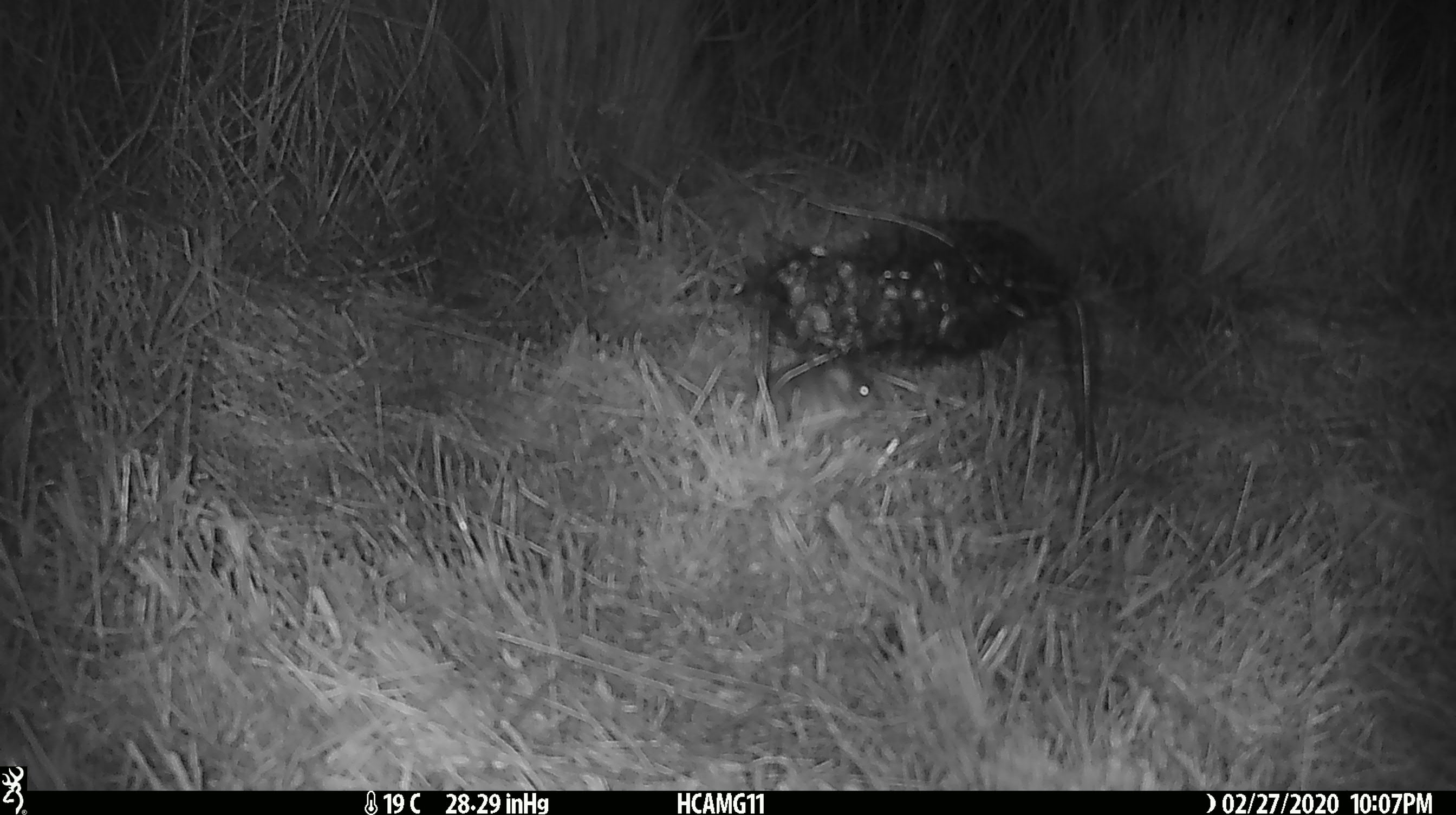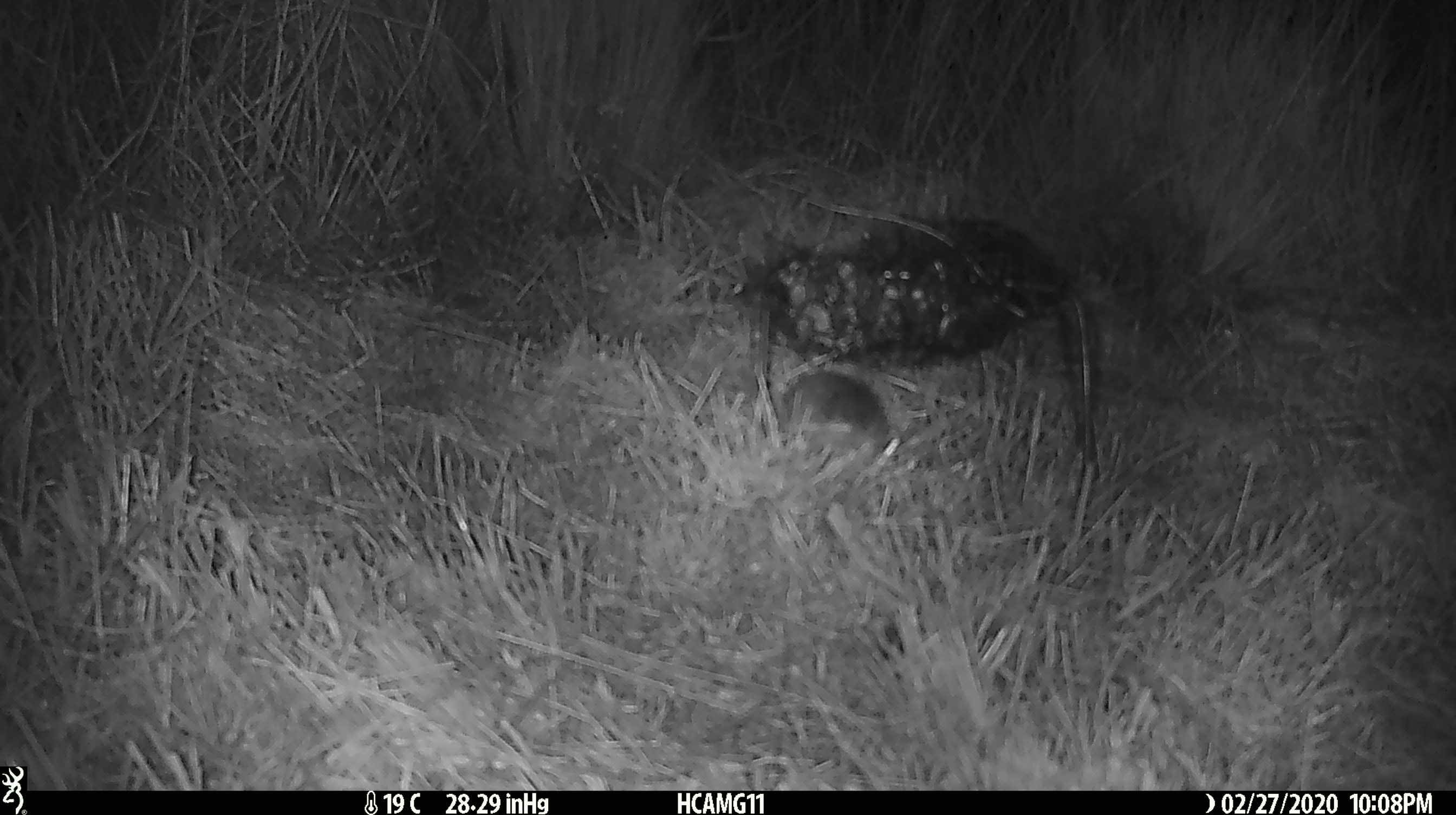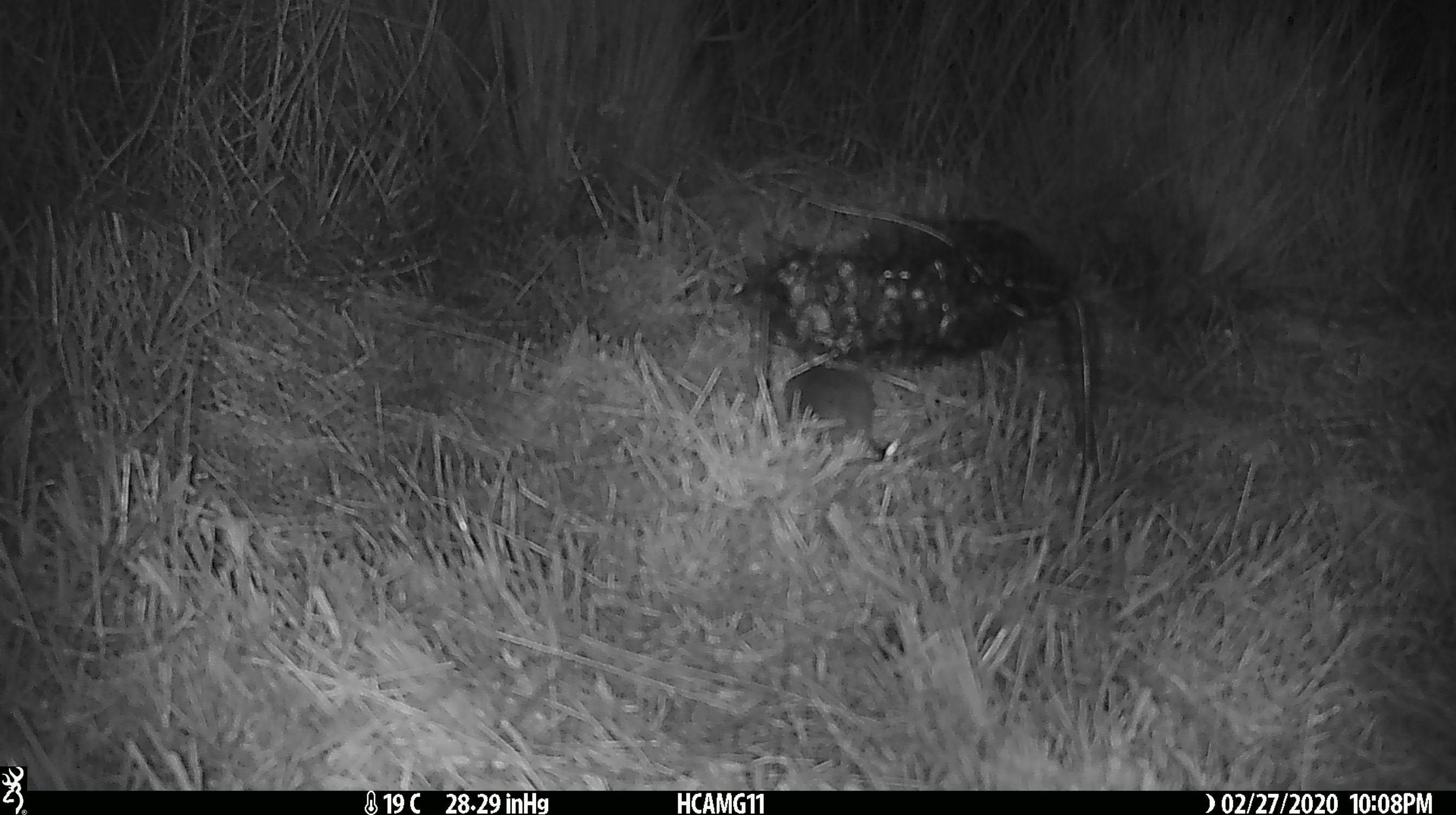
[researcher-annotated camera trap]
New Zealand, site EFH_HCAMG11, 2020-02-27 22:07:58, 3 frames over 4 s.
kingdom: Animalia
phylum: Chordata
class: Mammalia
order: Rodentia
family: Muridae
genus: Mus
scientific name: Mus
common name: mouse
Mouse (Mus).